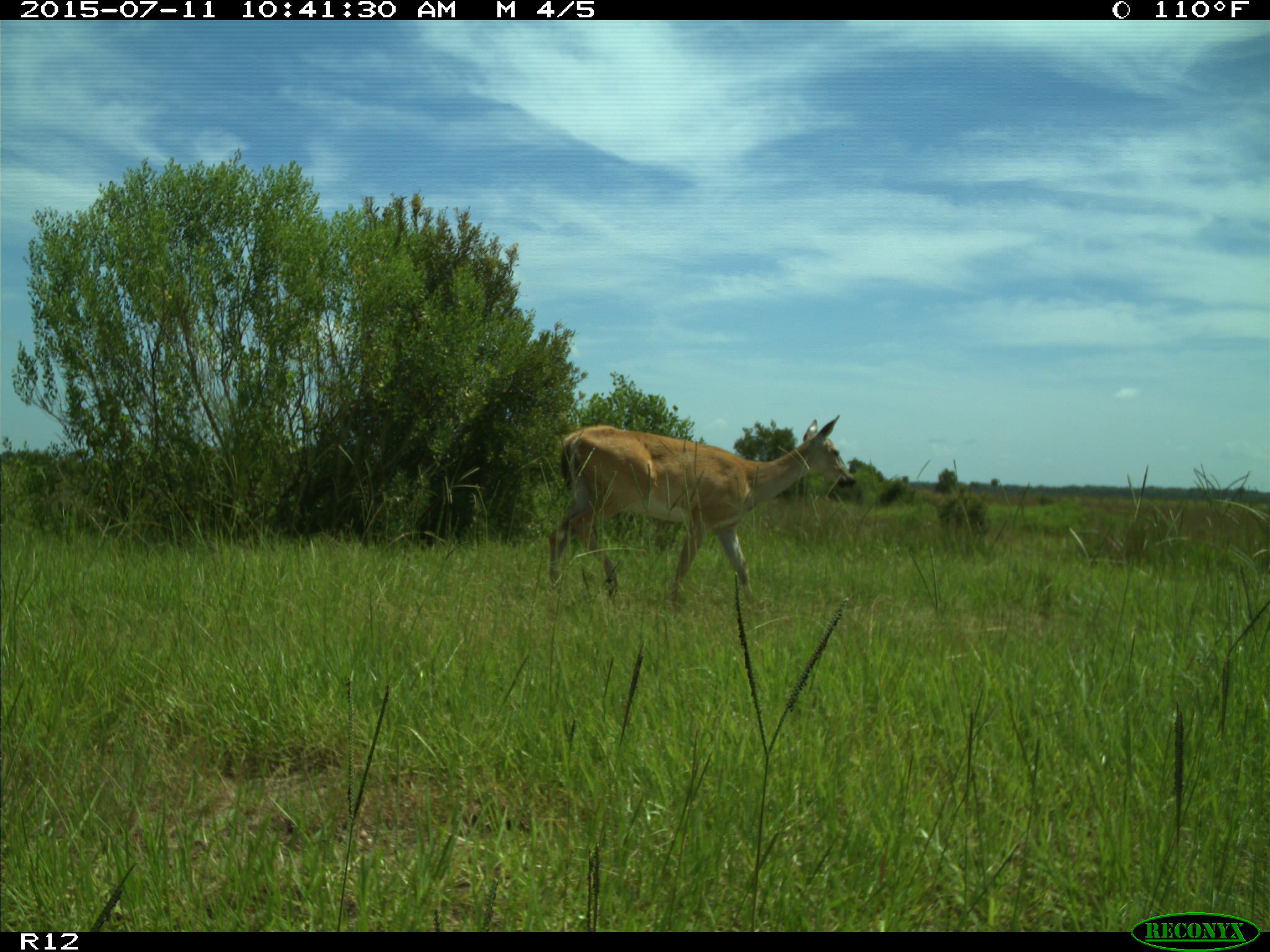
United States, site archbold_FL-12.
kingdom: Animalia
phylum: Chordata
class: Mammalia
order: Artiodactyla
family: Cervidae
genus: Odocoileus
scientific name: Odocoileus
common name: deer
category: unidentified deer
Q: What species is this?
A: Unidentified deer (deer) (Odocoileus).